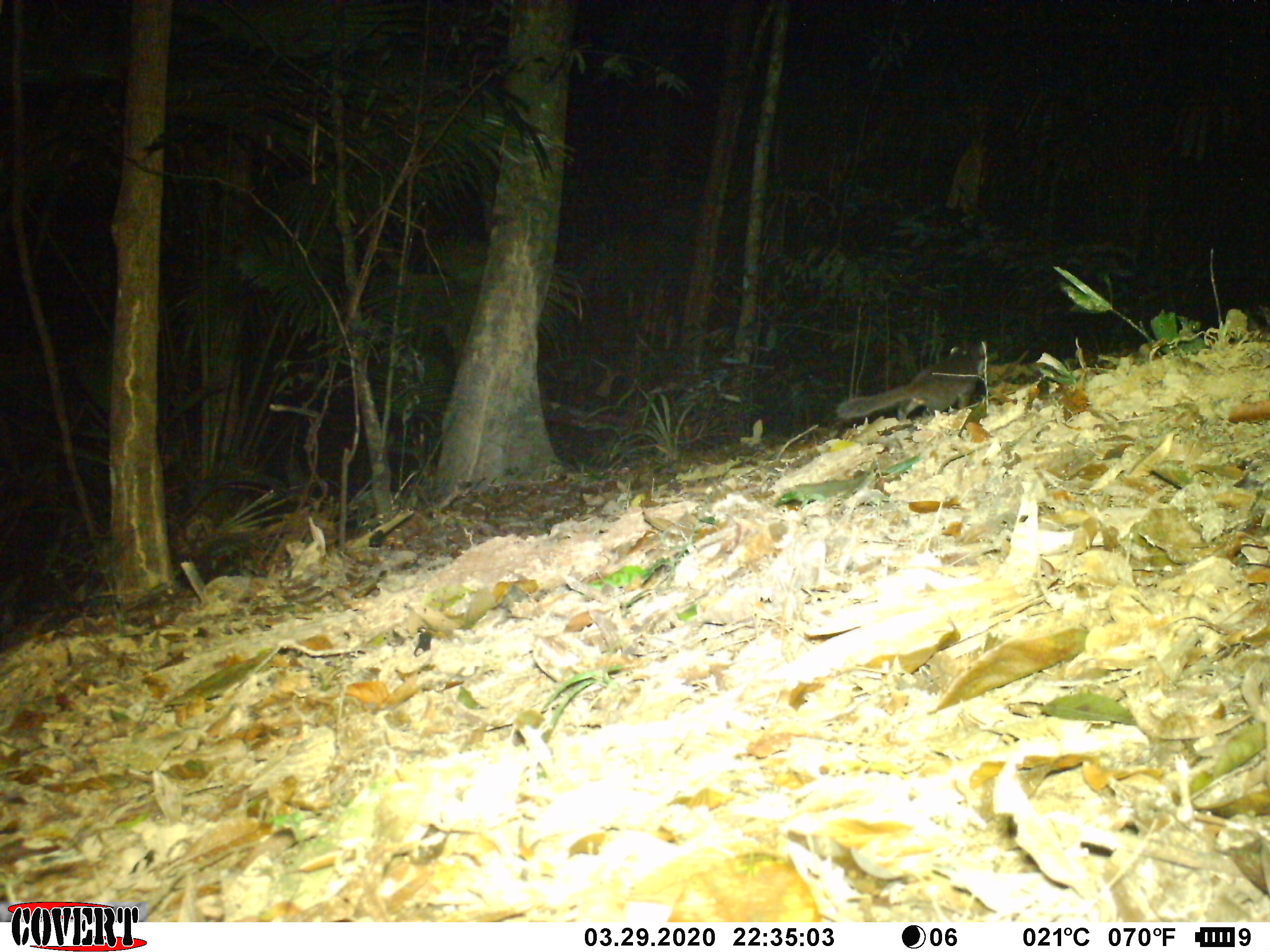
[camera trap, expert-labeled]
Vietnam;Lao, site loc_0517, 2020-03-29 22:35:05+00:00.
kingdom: Animalia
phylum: Chordata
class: Mammalia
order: Carnivora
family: Mustelidae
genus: Melogale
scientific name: Melogale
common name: ferret badger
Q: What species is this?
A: Ferret badger (Melogale).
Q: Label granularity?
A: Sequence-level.